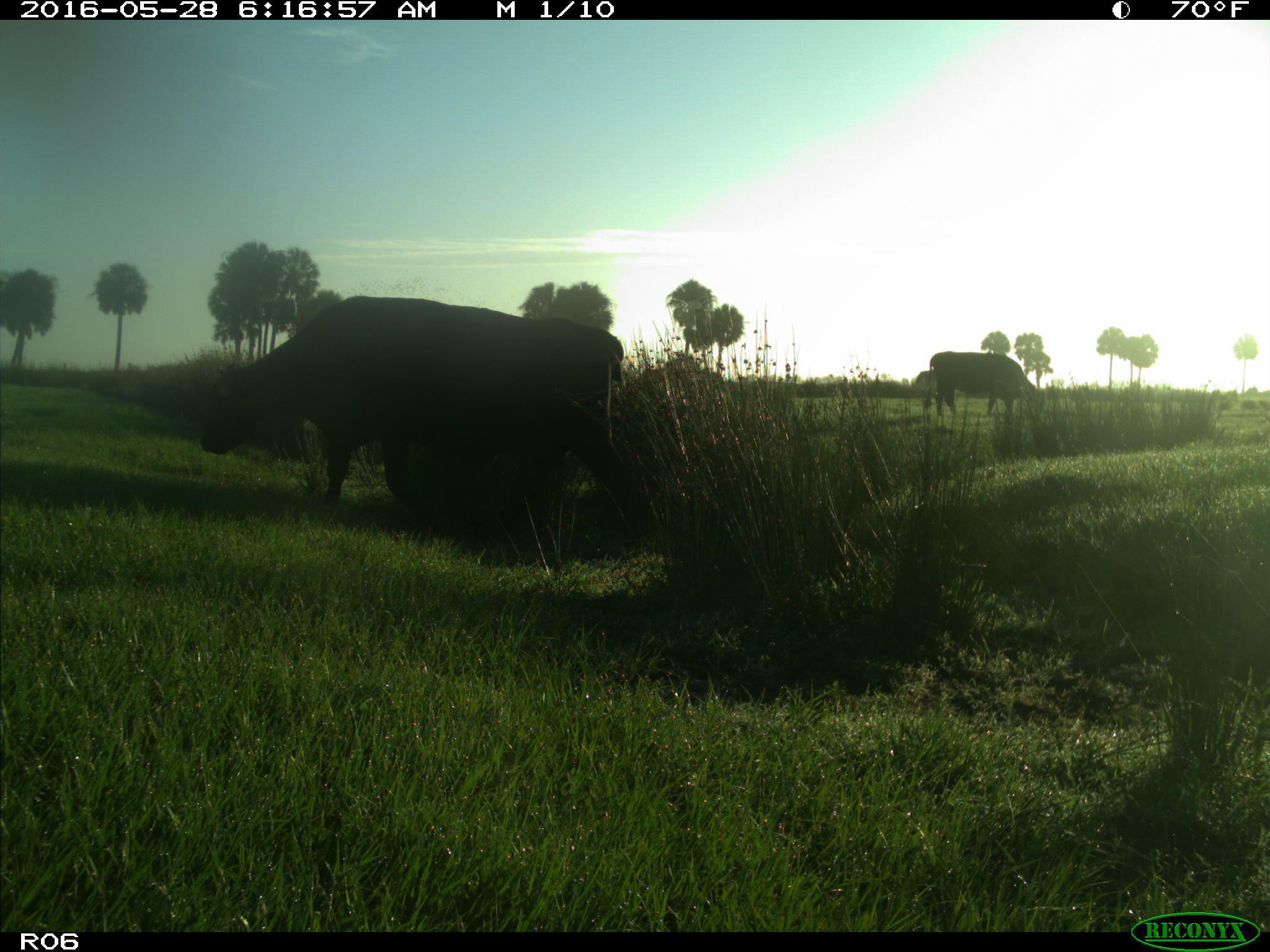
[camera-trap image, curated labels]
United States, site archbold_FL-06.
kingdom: Animalia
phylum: Chordata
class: Mammalia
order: Artiodactyla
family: Bovidae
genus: Bos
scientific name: Bos taurus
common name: domestic cow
Bos taurus (domestic cow).